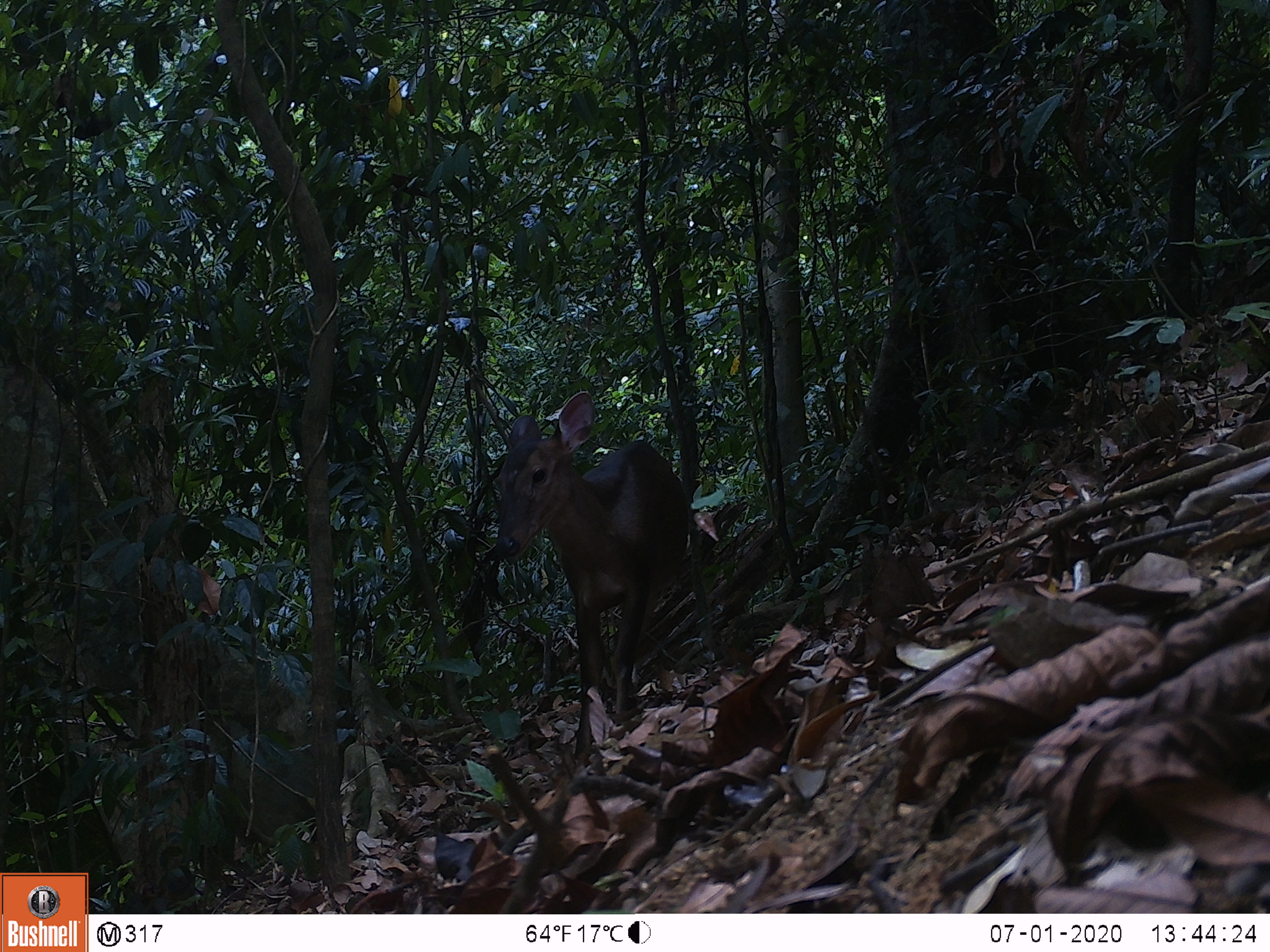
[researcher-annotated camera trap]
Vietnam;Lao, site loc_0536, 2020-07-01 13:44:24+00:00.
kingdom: Animalia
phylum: Chordata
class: Mammalia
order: Artiodactyla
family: Cervidae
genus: Muntiacus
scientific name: Muntiacus vuquangensis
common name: large-antlered muntjac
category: large antlered muntjac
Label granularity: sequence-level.